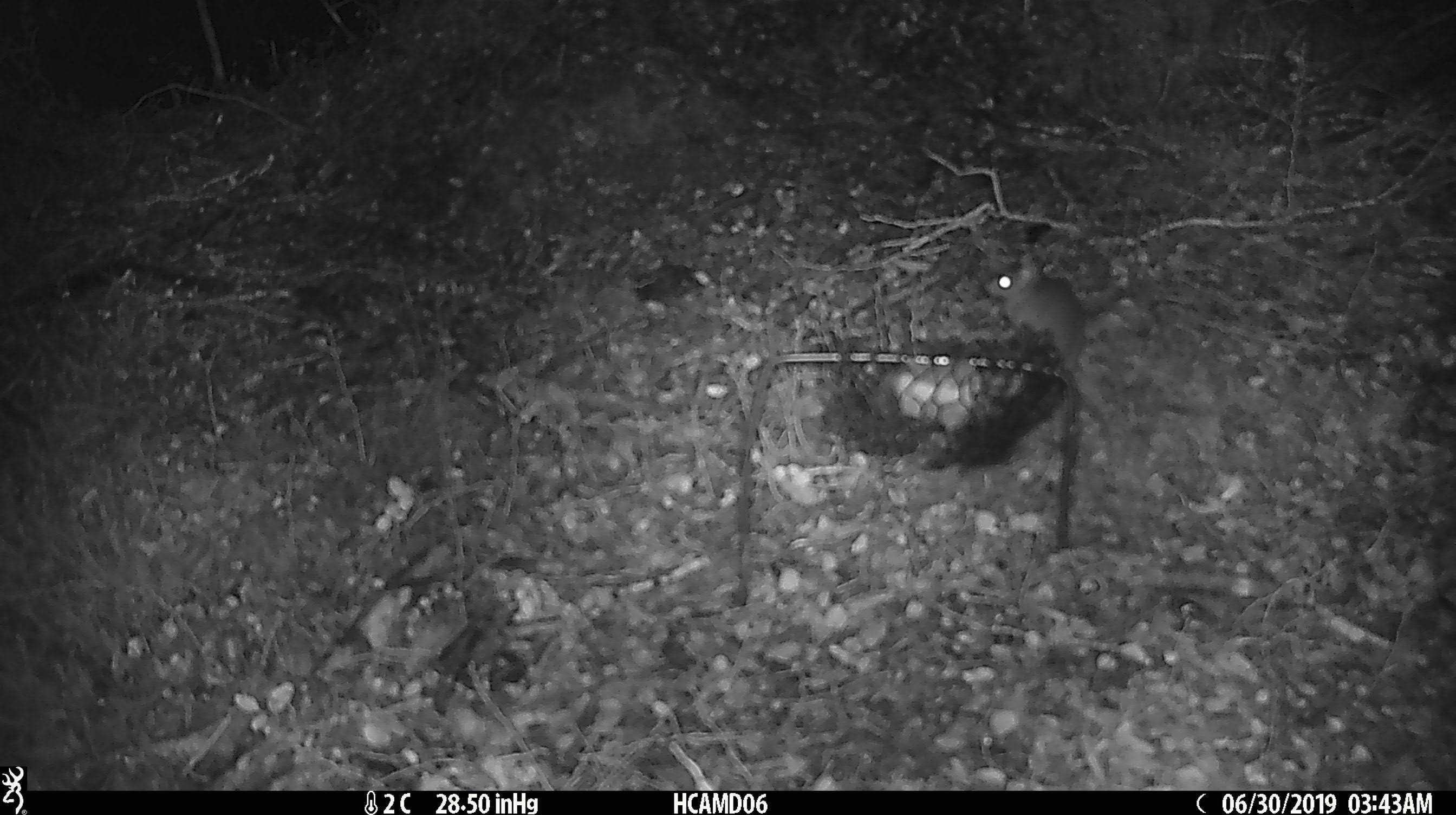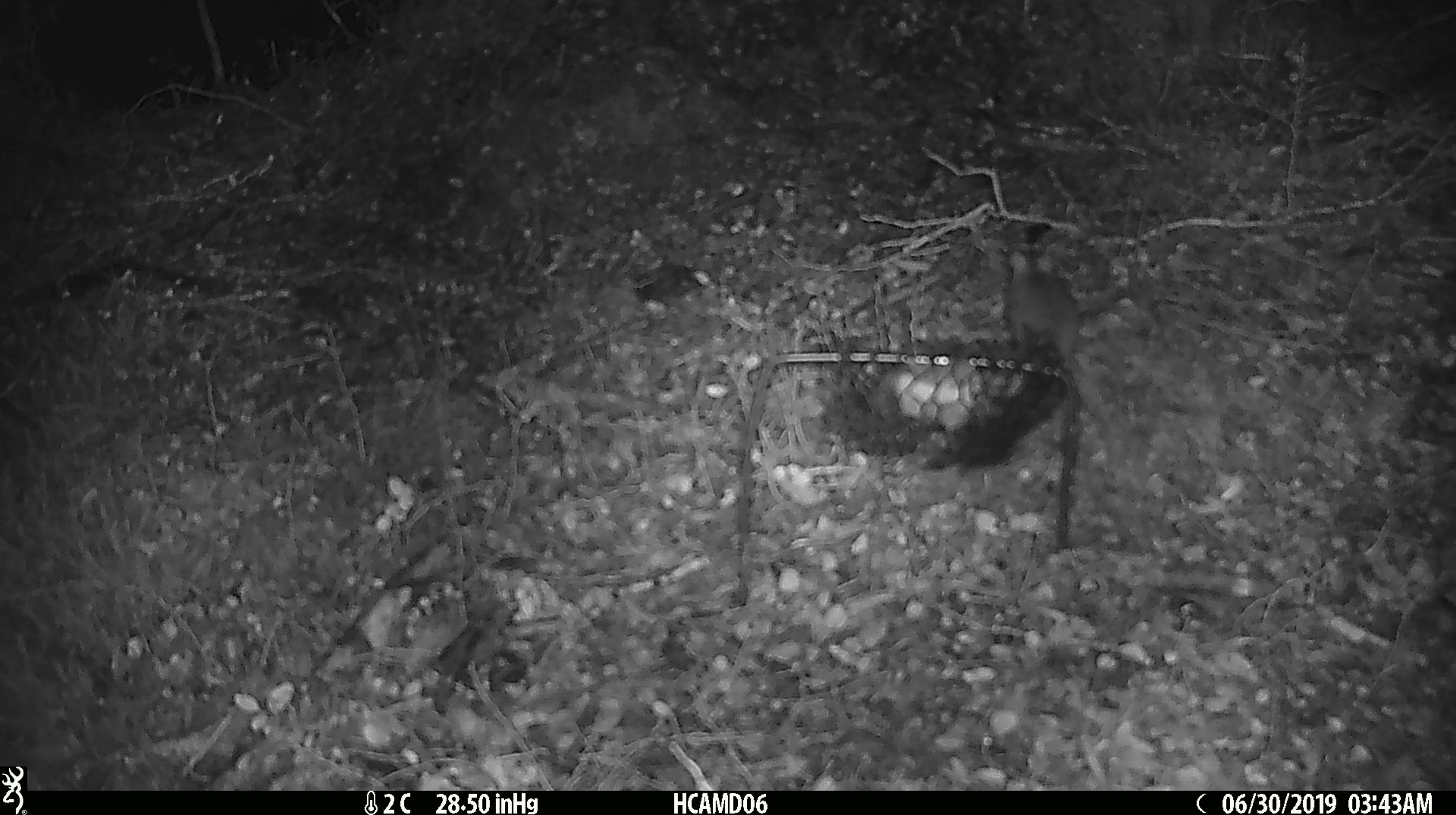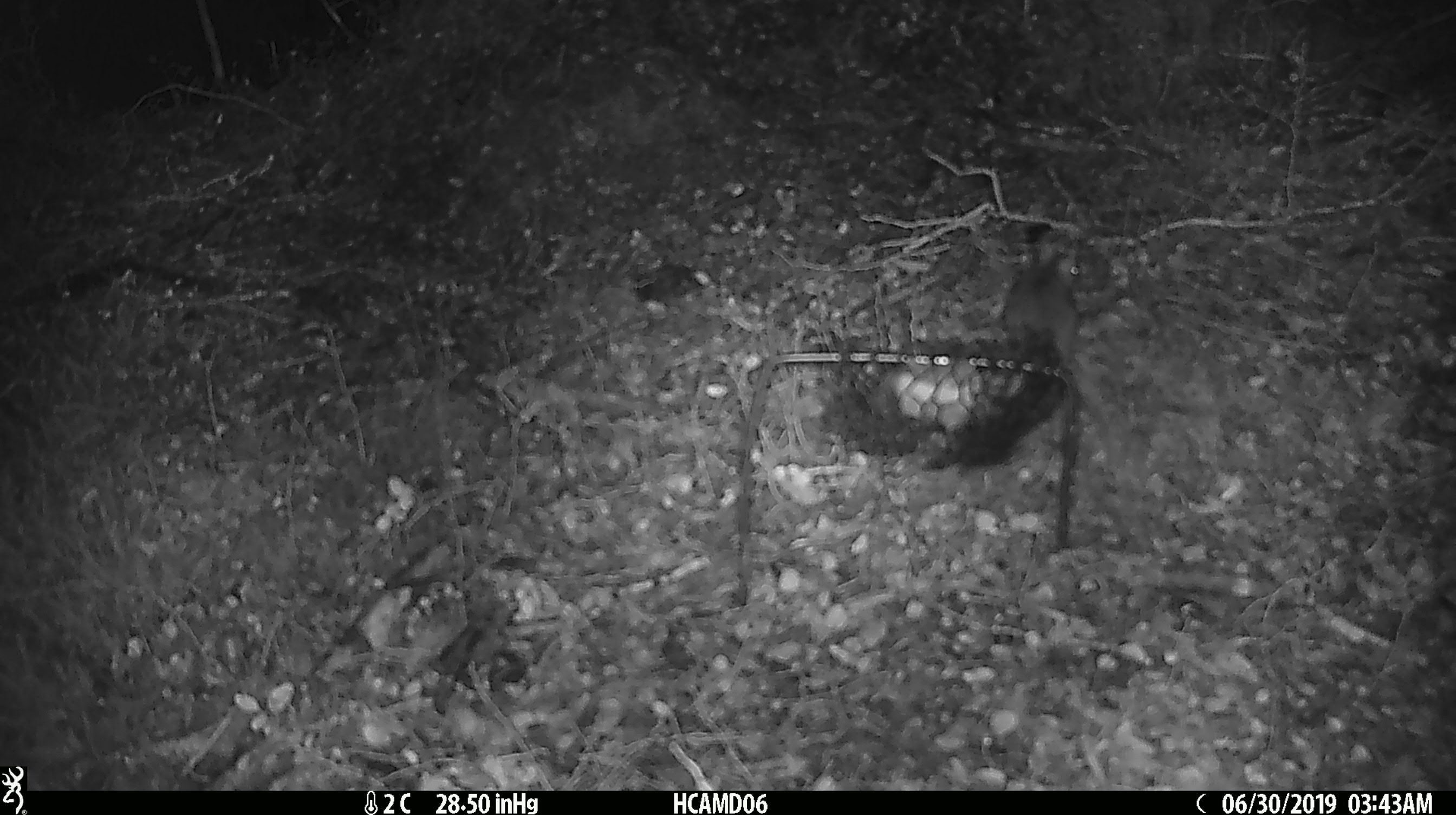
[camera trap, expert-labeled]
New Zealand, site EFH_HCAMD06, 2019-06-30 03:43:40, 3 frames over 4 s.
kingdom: Animalia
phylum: Chordata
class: Mammalia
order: Rodentia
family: Muridae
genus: Mus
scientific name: Mus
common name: mouse